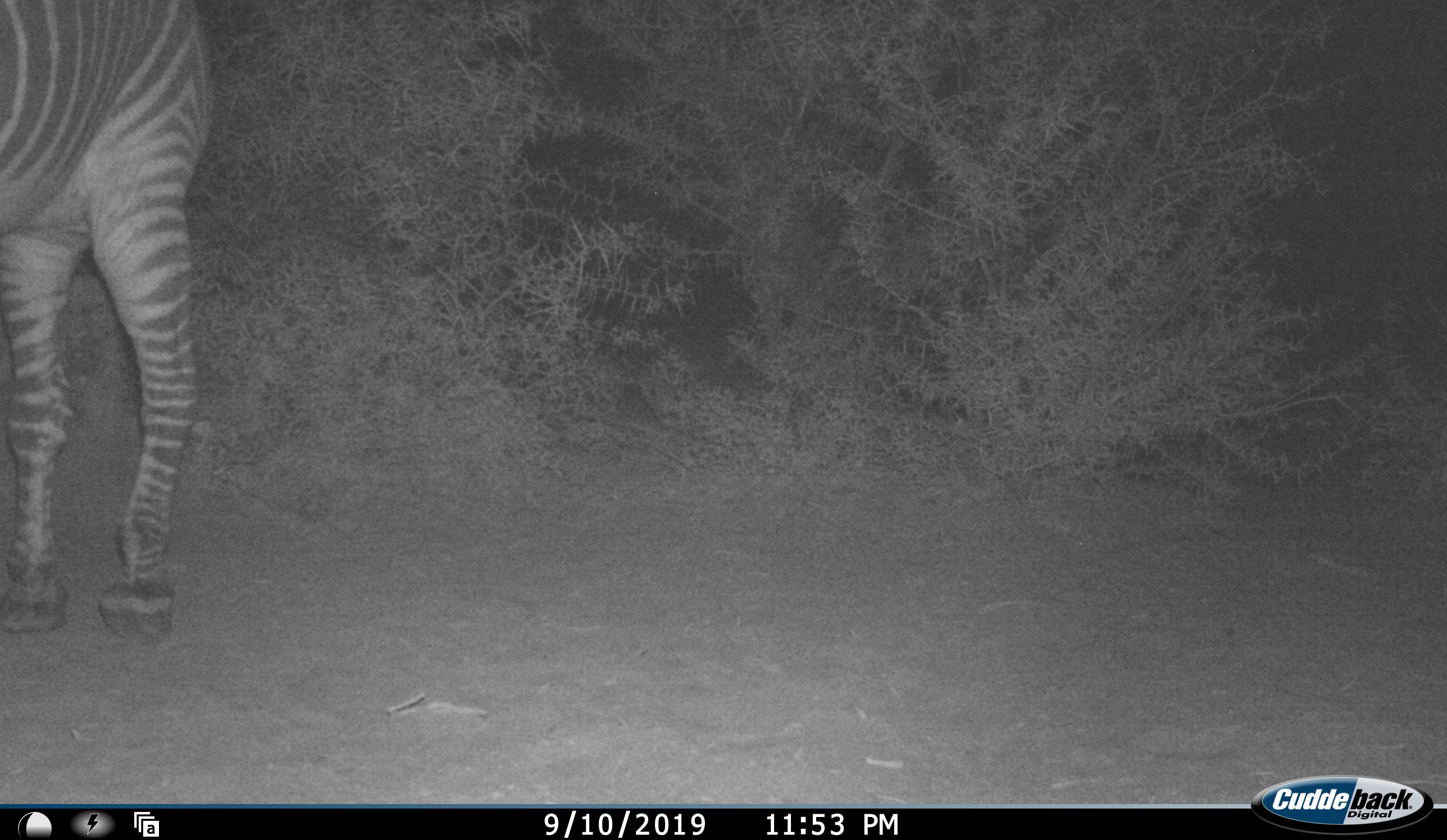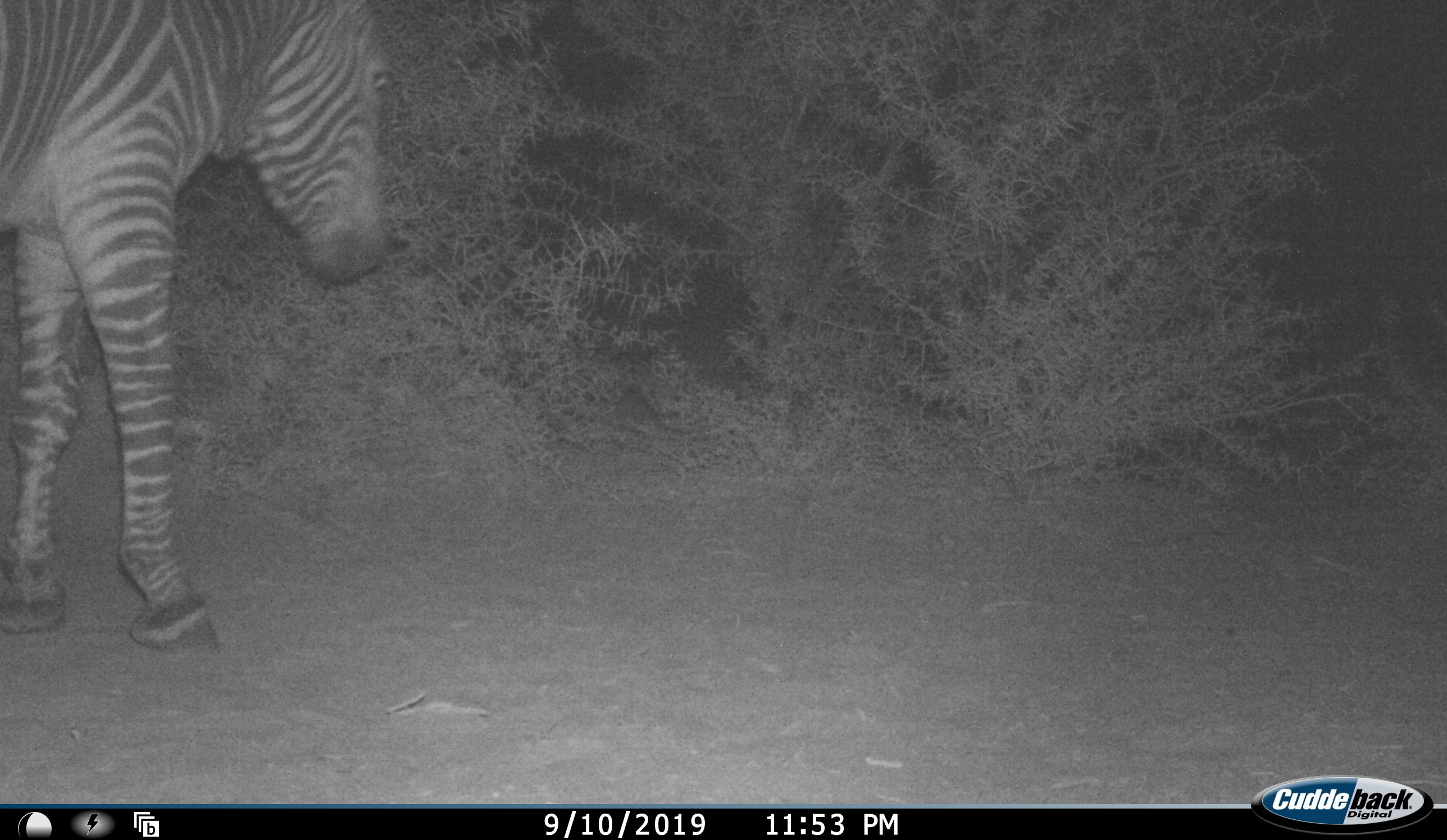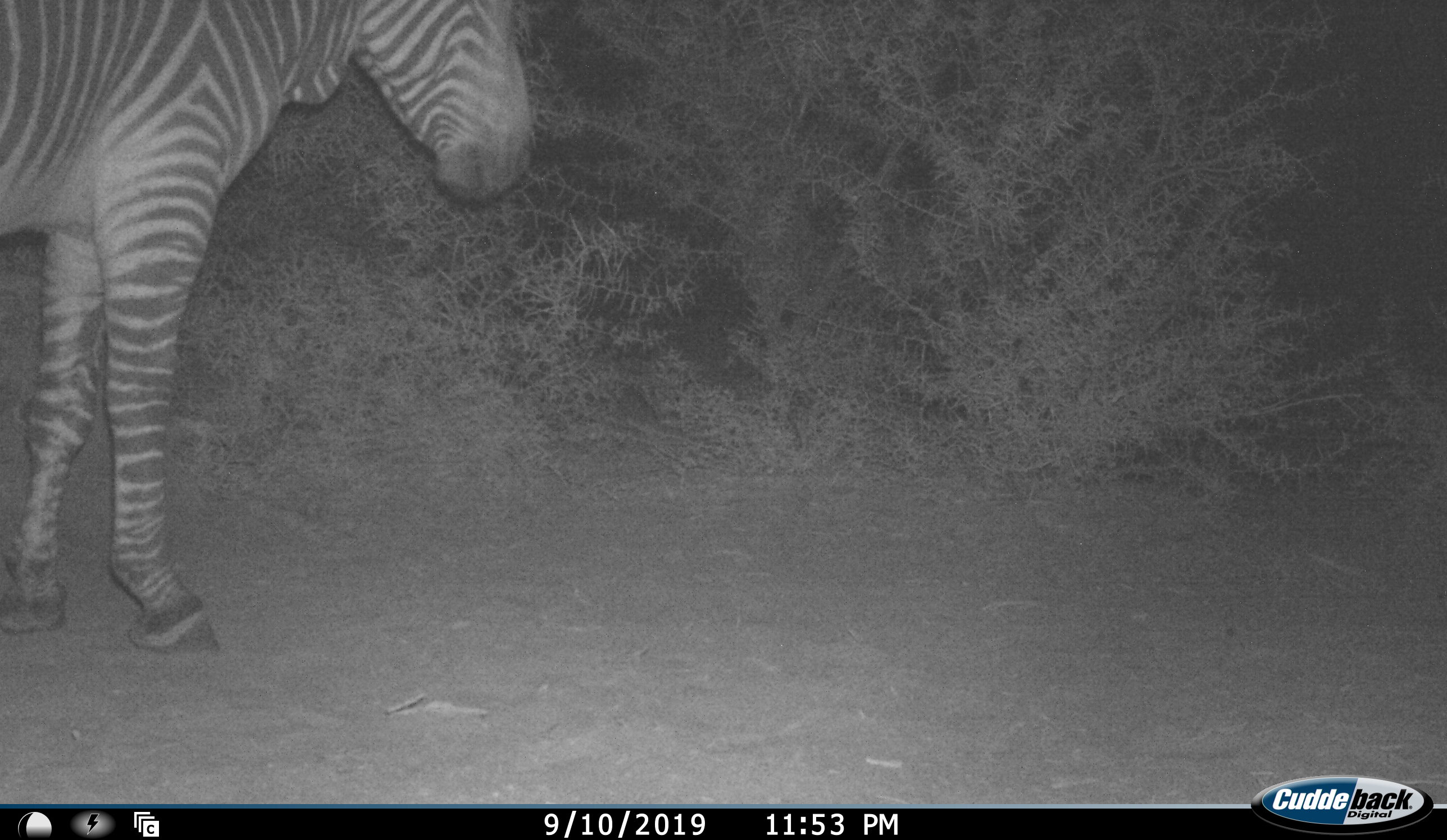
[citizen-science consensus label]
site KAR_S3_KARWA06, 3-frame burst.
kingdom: Animalia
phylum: Chordata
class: Mammalia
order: Perissodactyla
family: Equidae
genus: Equus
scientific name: Equus zebra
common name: mountain zebra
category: zebramountain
Zebramountain (mountain zebra) (Equus zebra), count 1. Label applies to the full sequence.